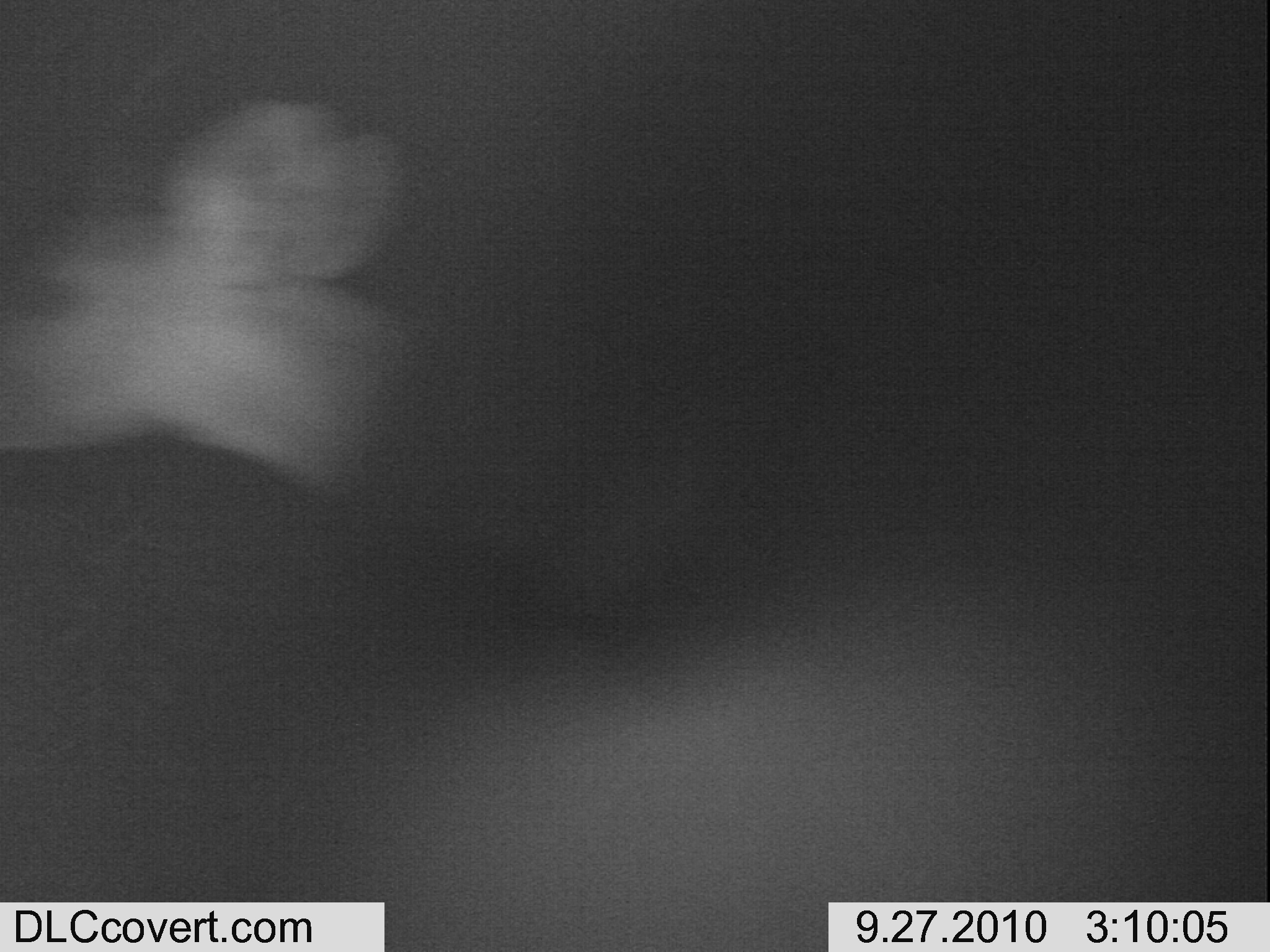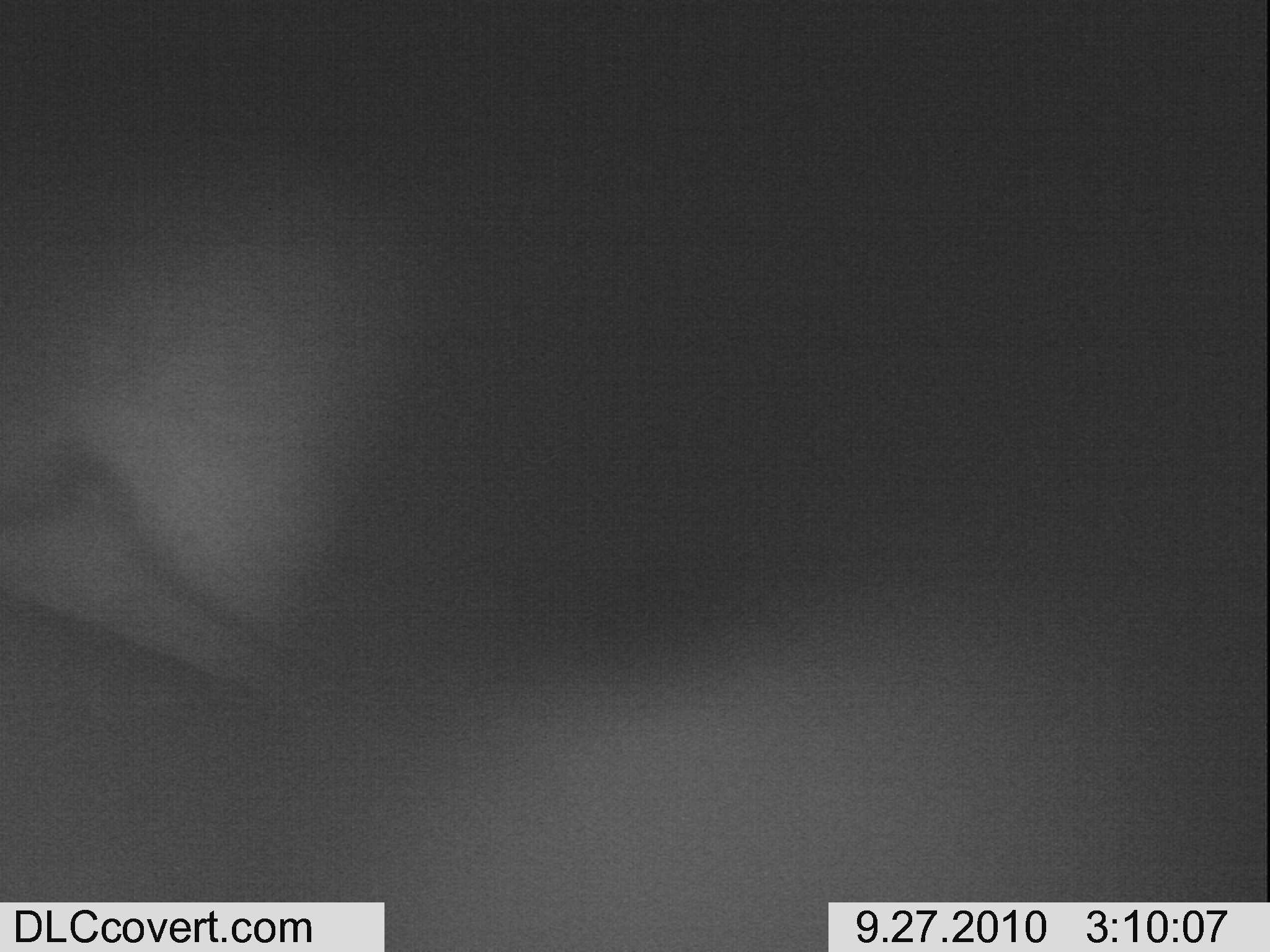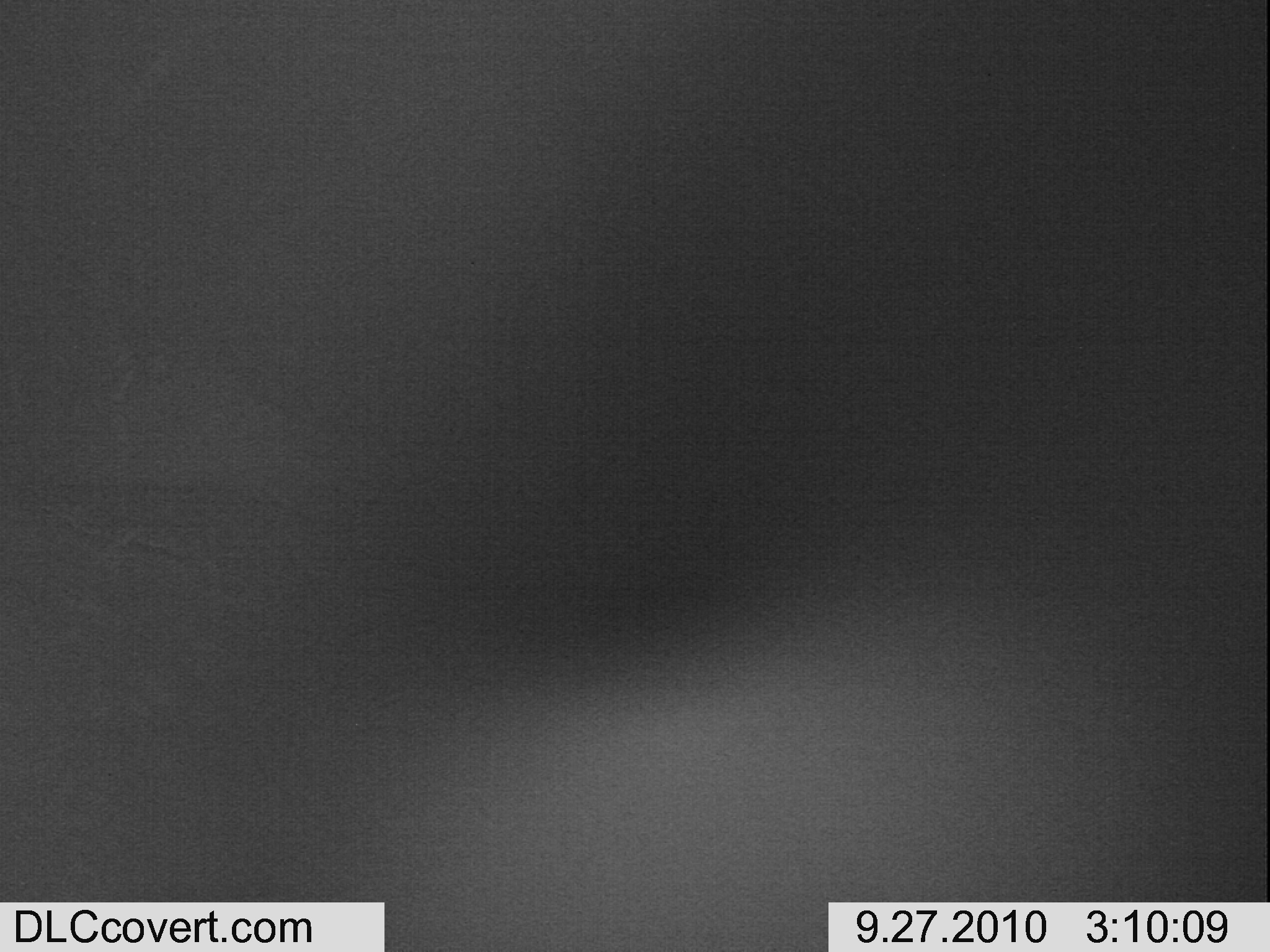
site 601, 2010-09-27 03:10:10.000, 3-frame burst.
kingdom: Animalia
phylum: Chordata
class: Mammalia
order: Artiodactyla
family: Bovidae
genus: Tragelaphus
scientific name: Tragelaphus scriptus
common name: bushbuck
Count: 1.